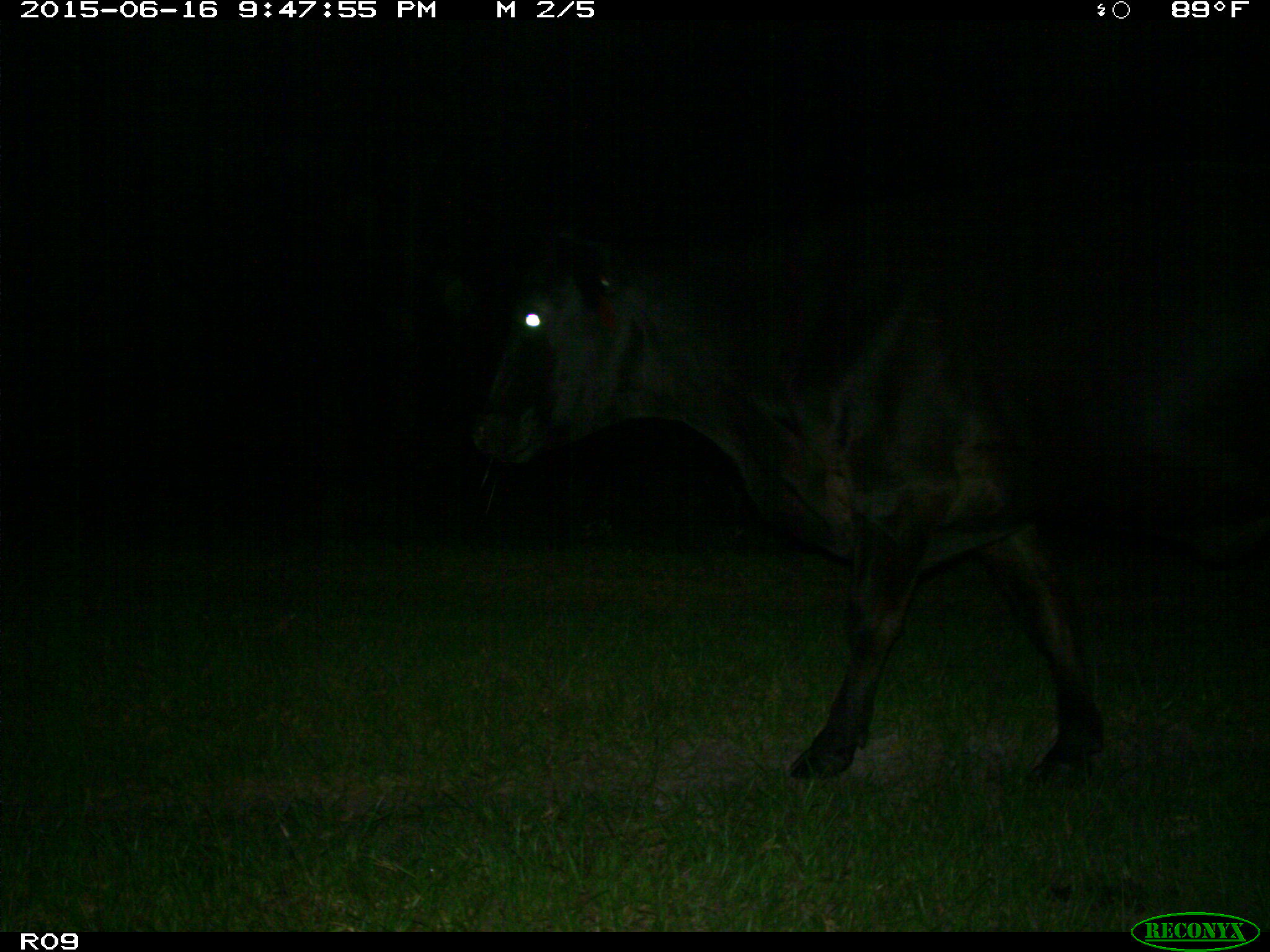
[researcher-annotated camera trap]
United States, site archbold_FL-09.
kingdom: Animalia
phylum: Chordata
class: Mammalia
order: Artiodactyla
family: Bovidae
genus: Bos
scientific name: Bos taurus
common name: domestic cow